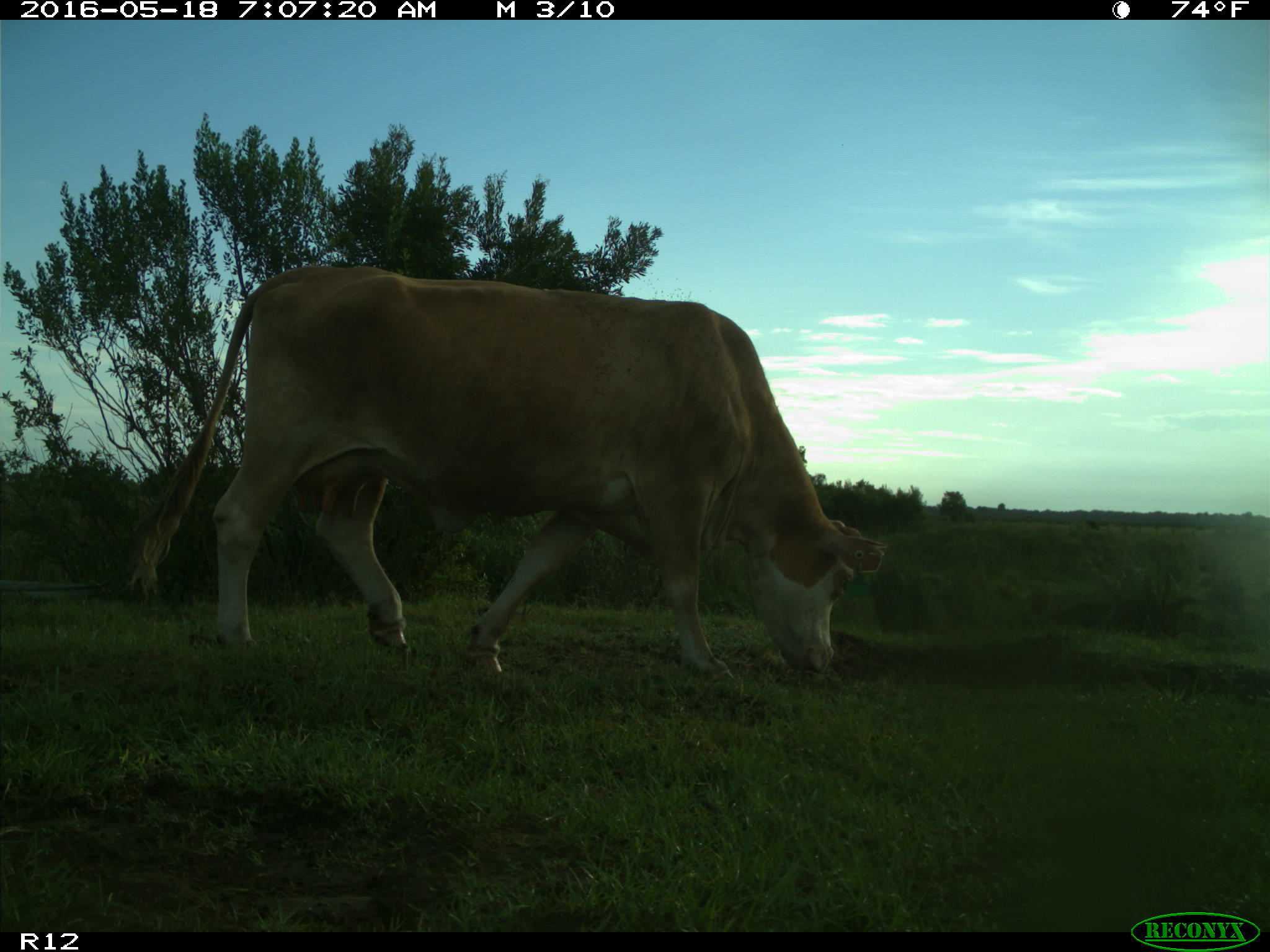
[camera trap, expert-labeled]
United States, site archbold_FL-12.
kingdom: Animalia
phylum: Chordata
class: Mammalia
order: Artiodactyla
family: Bovidae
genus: Bos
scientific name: Bos taurus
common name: domestic cow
Bos taurus (domestic cow).